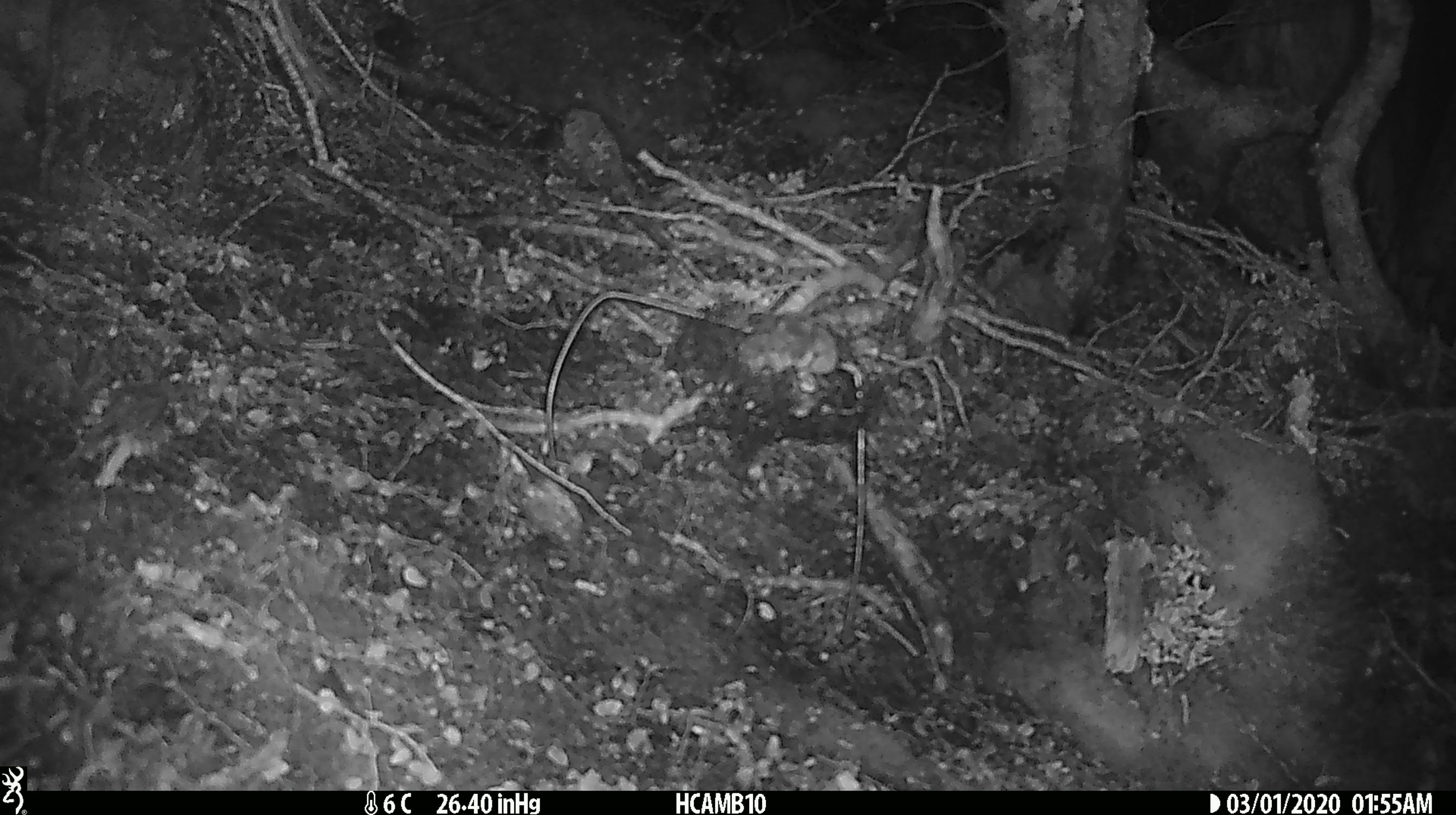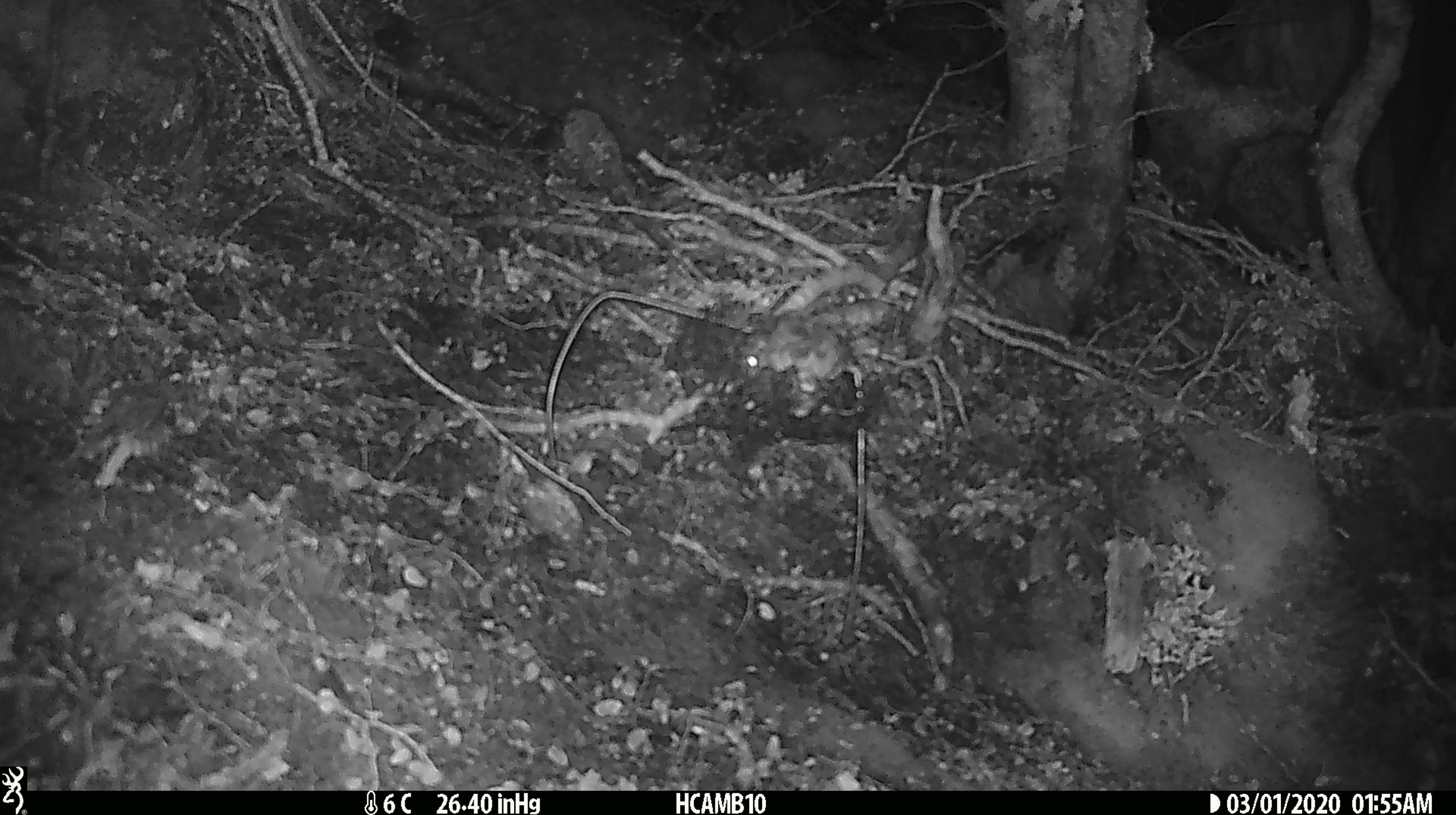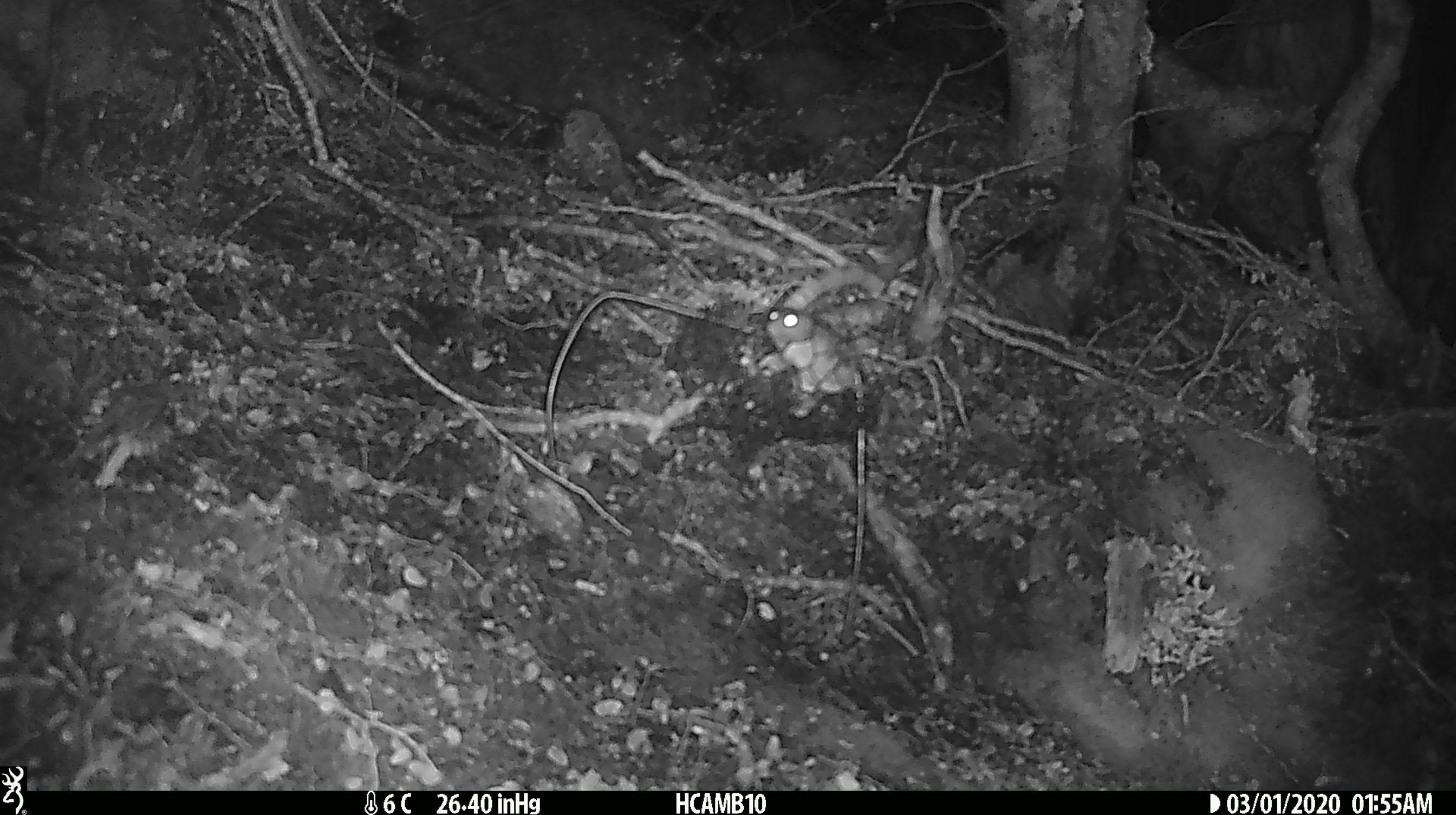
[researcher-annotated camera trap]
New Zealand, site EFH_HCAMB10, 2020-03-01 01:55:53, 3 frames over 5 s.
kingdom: Animalia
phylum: Chordata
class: Mammalia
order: Rodentia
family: Muridae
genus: Mus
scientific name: Mus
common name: mouse